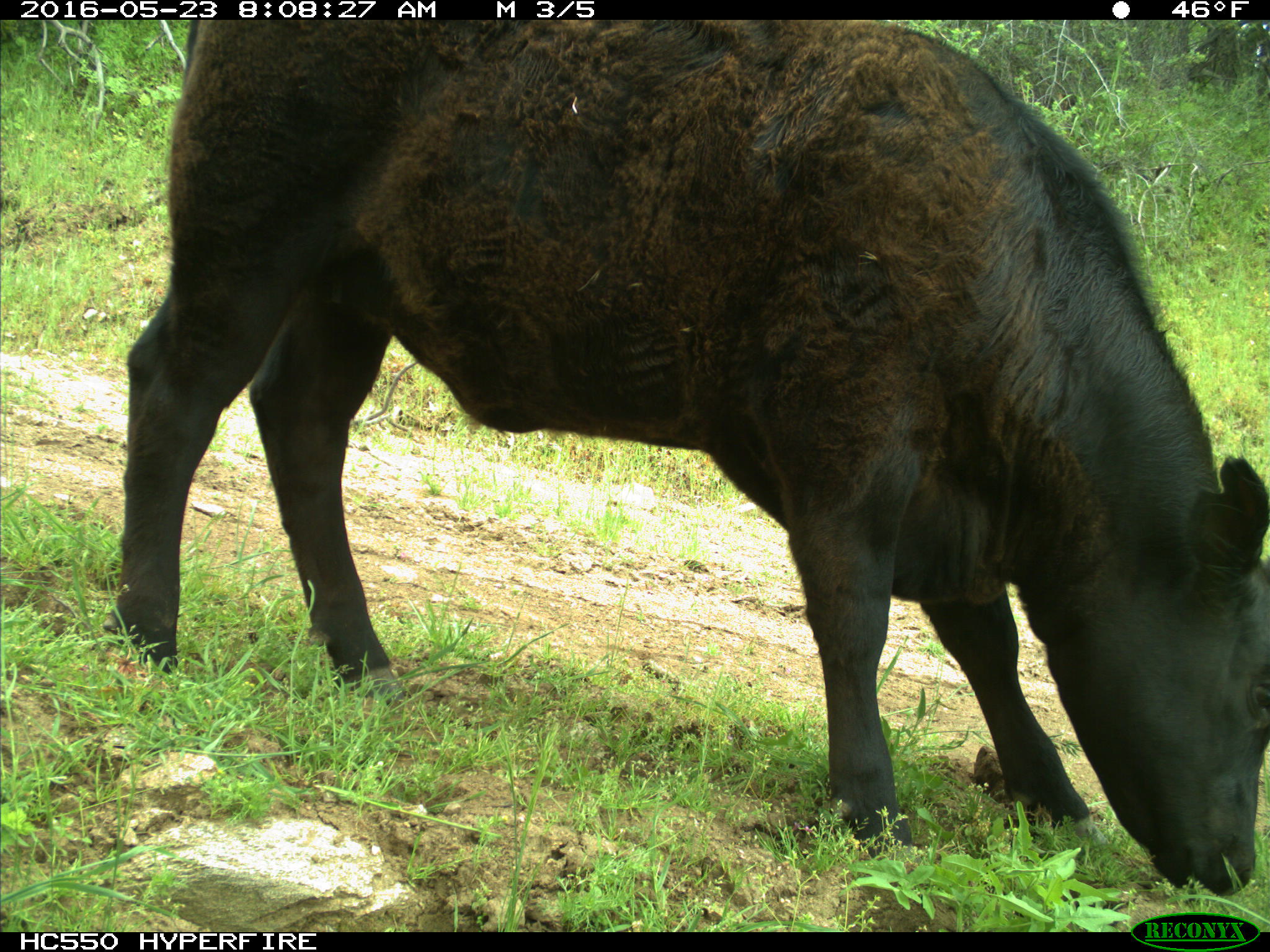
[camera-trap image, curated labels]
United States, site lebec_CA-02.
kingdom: Animalia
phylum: Chordata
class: Mammalia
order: Artiodactyla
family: Bovidae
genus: Bos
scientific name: Bos taurus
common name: domestic cow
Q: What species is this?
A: Bos taurus (domestic cow).